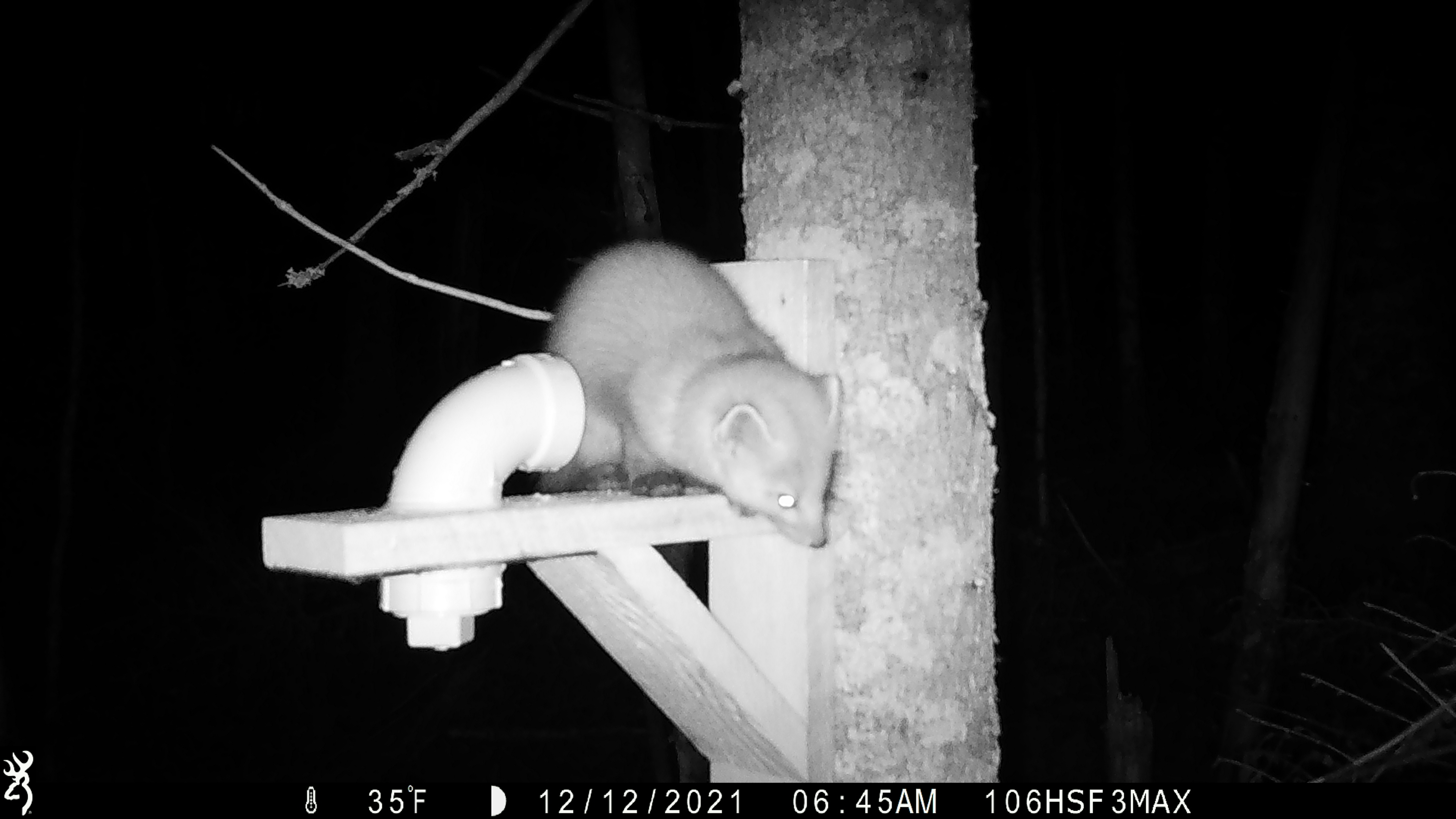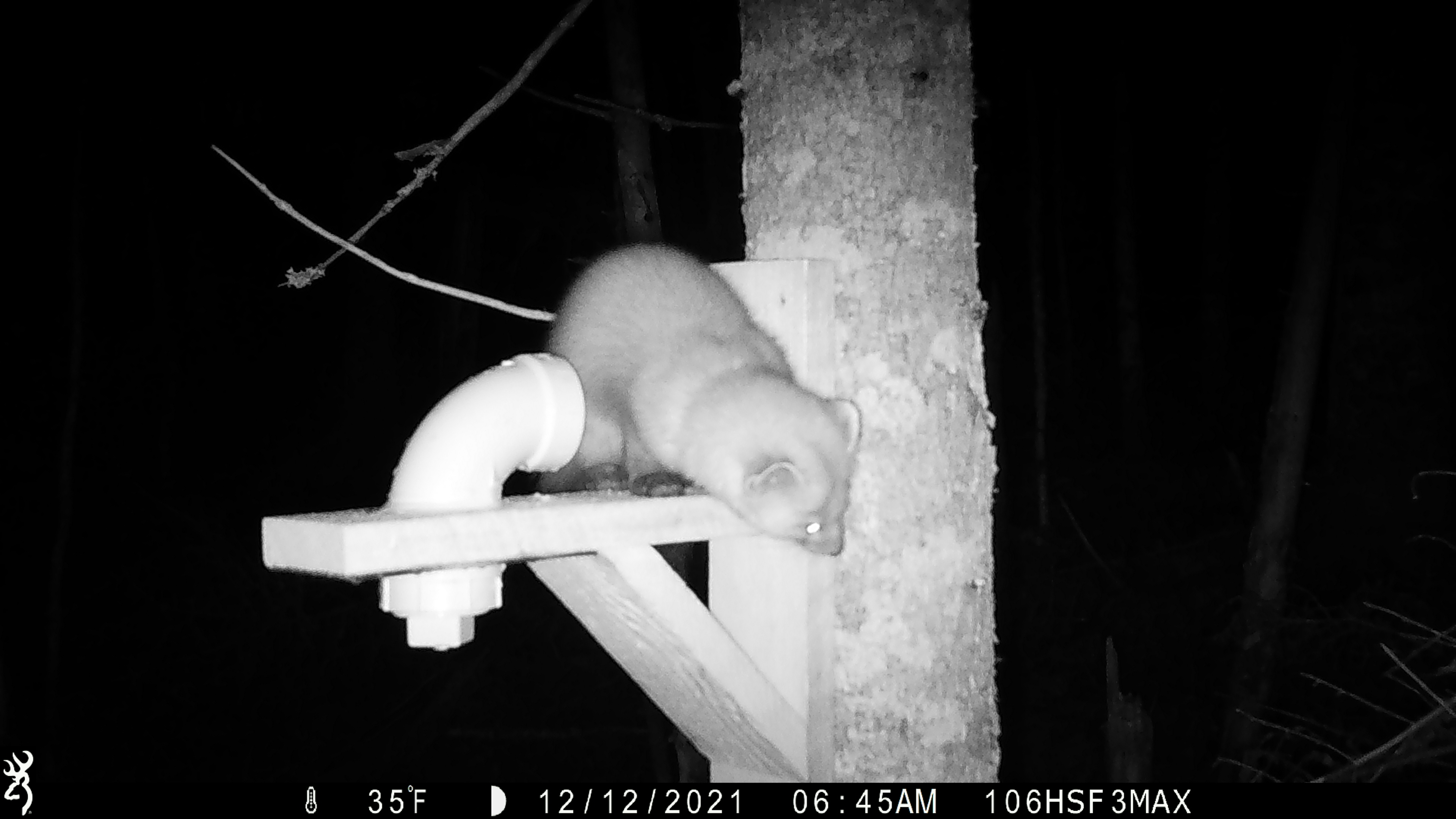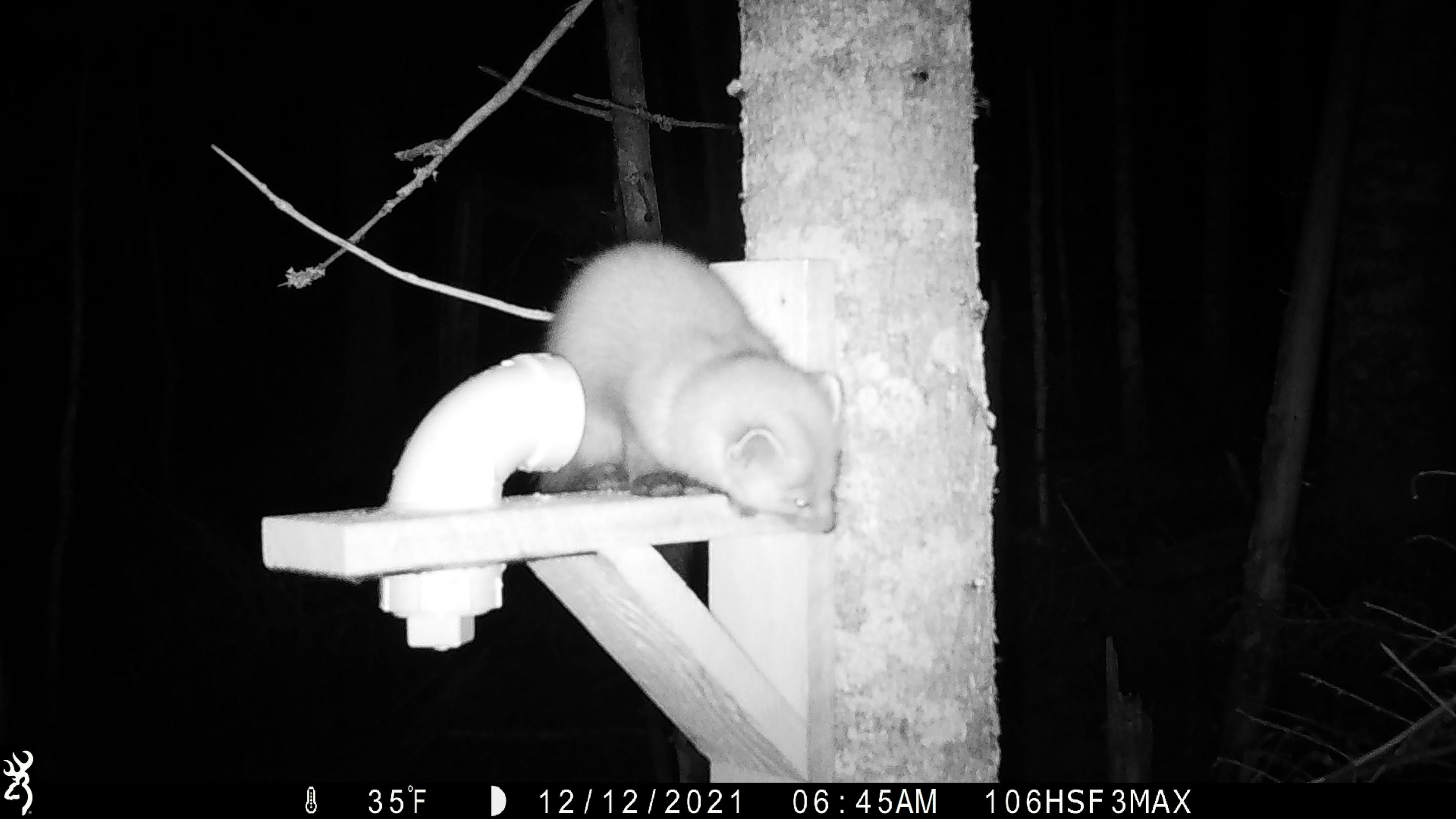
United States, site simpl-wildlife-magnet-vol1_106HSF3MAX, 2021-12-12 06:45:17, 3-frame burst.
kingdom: Animalia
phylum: Chordata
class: Mammalia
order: Carnivora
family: Mustelidae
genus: Martes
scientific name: Martes americana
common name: american marten